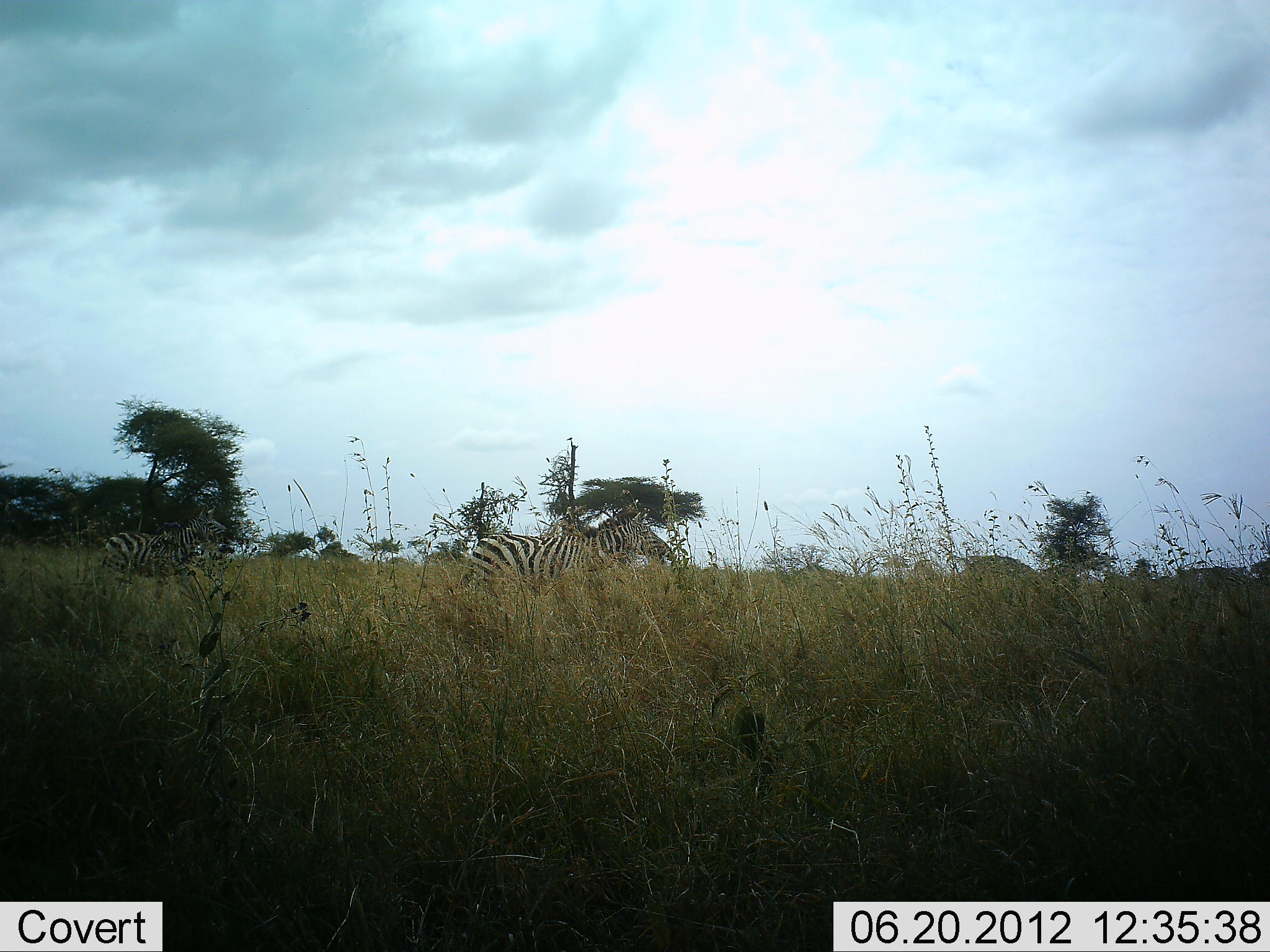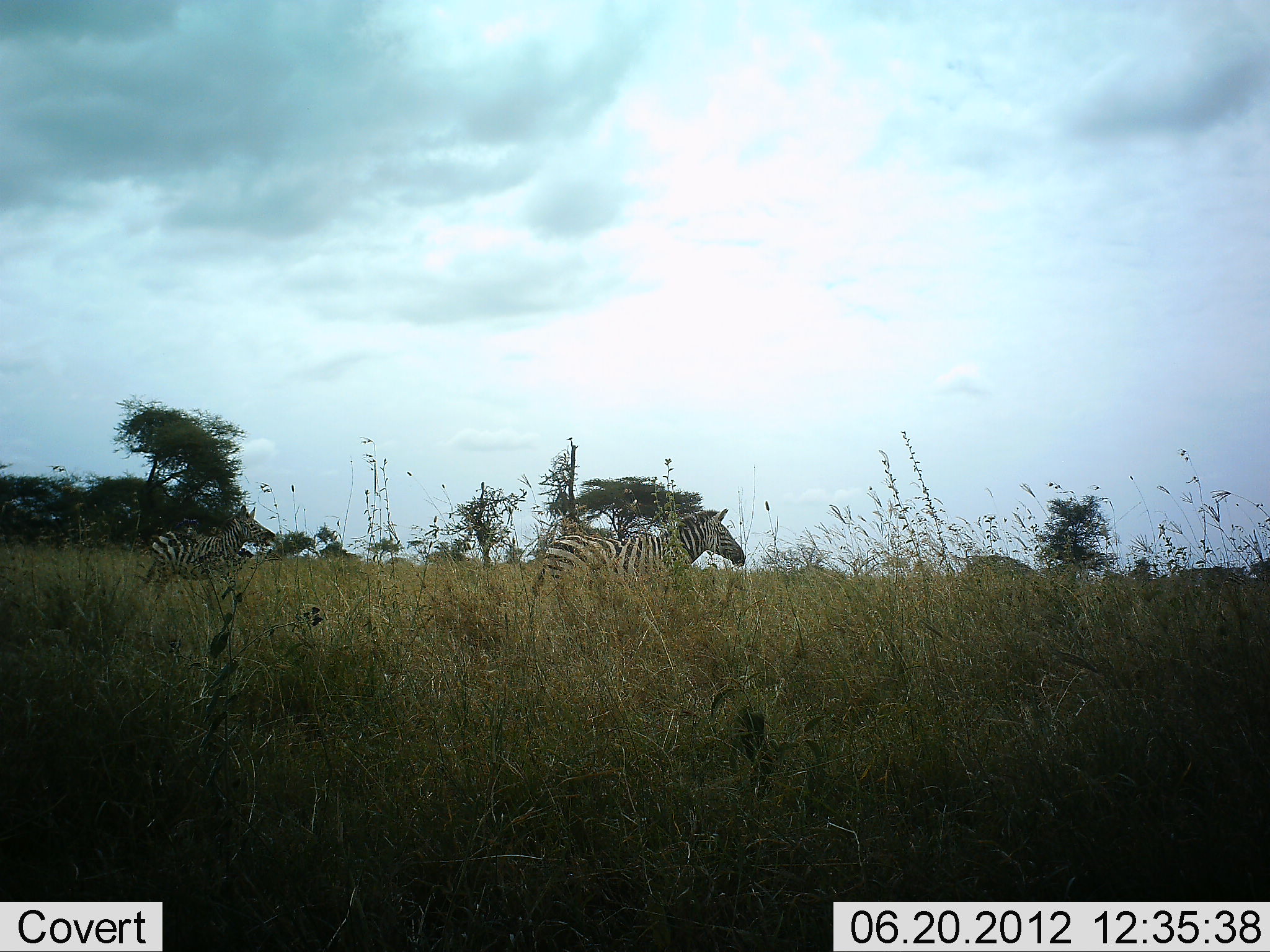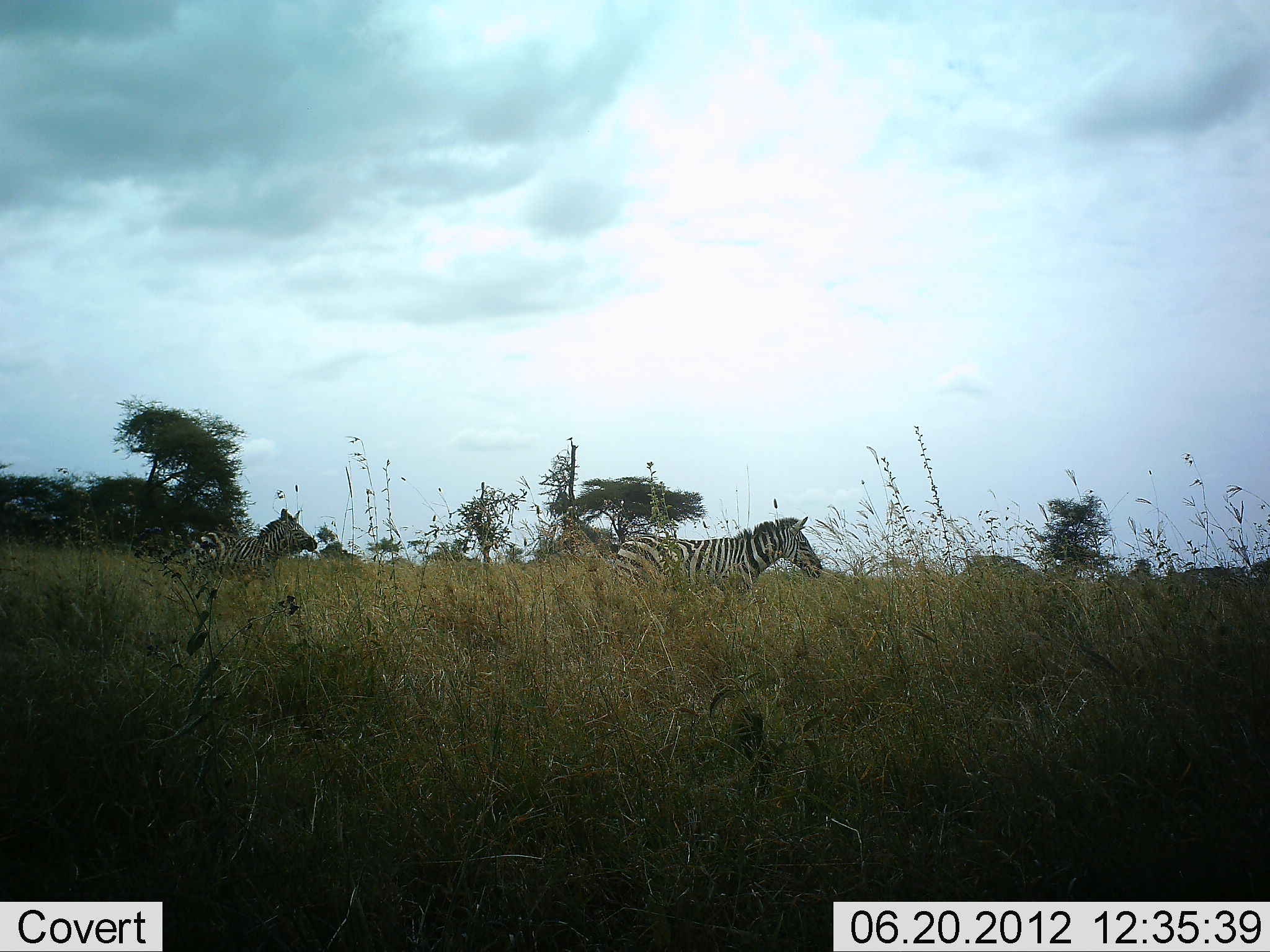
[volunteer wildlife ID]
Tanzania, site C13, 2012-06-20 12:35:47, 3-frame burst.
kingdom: Animalia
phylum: Chordata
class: Mammalia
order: Perissodactyla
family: Equidae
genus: Equus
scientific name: Equus quagga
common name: plains zebra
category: zebra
Zebra (plains zebra) (Equus quagga), count 2. Behavior (volunteer vote fractions): standing 0%, resting 0%, moving 100%, interacting 0%. Young present (vote fraction): 30%. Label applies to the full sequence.